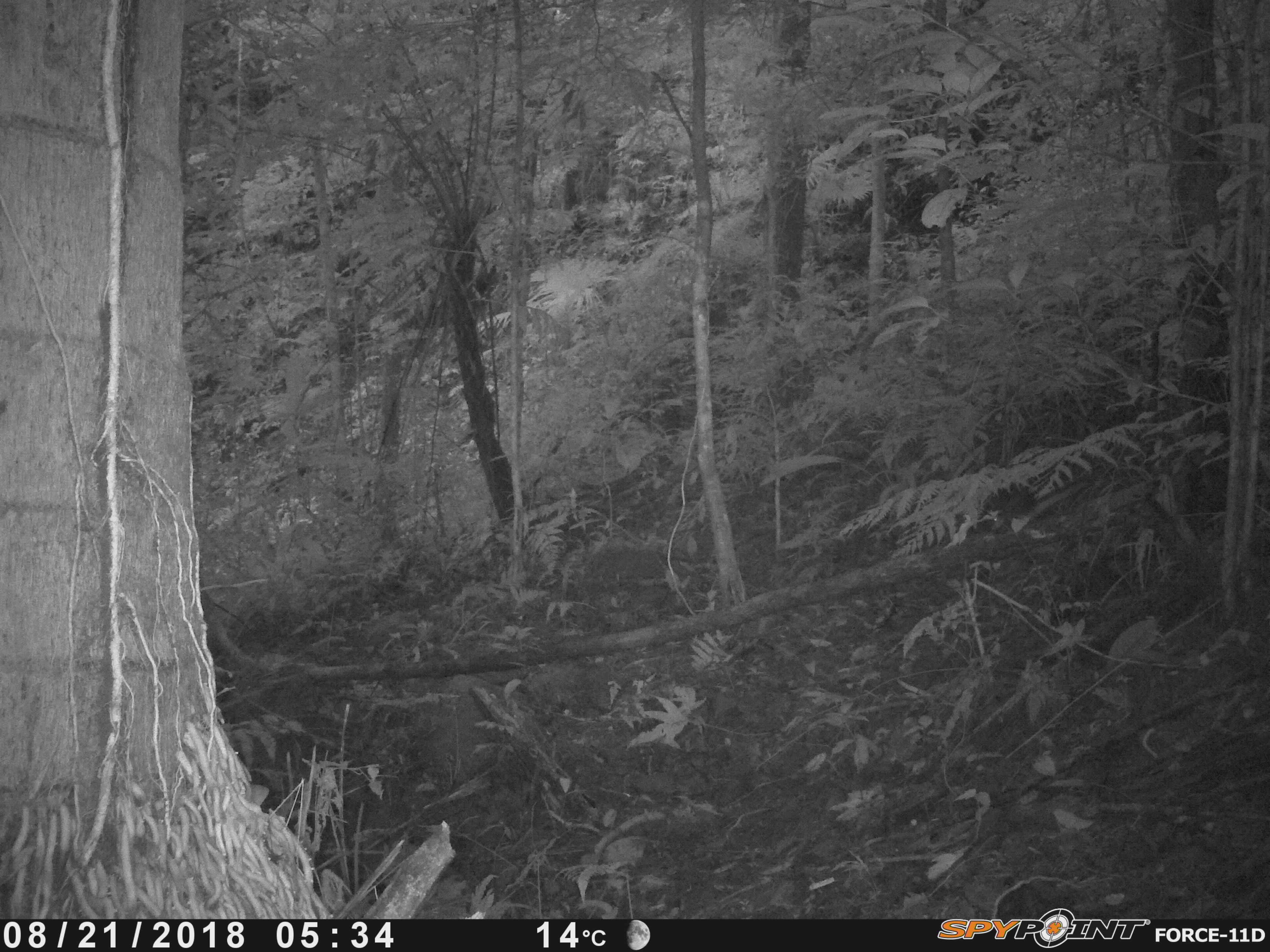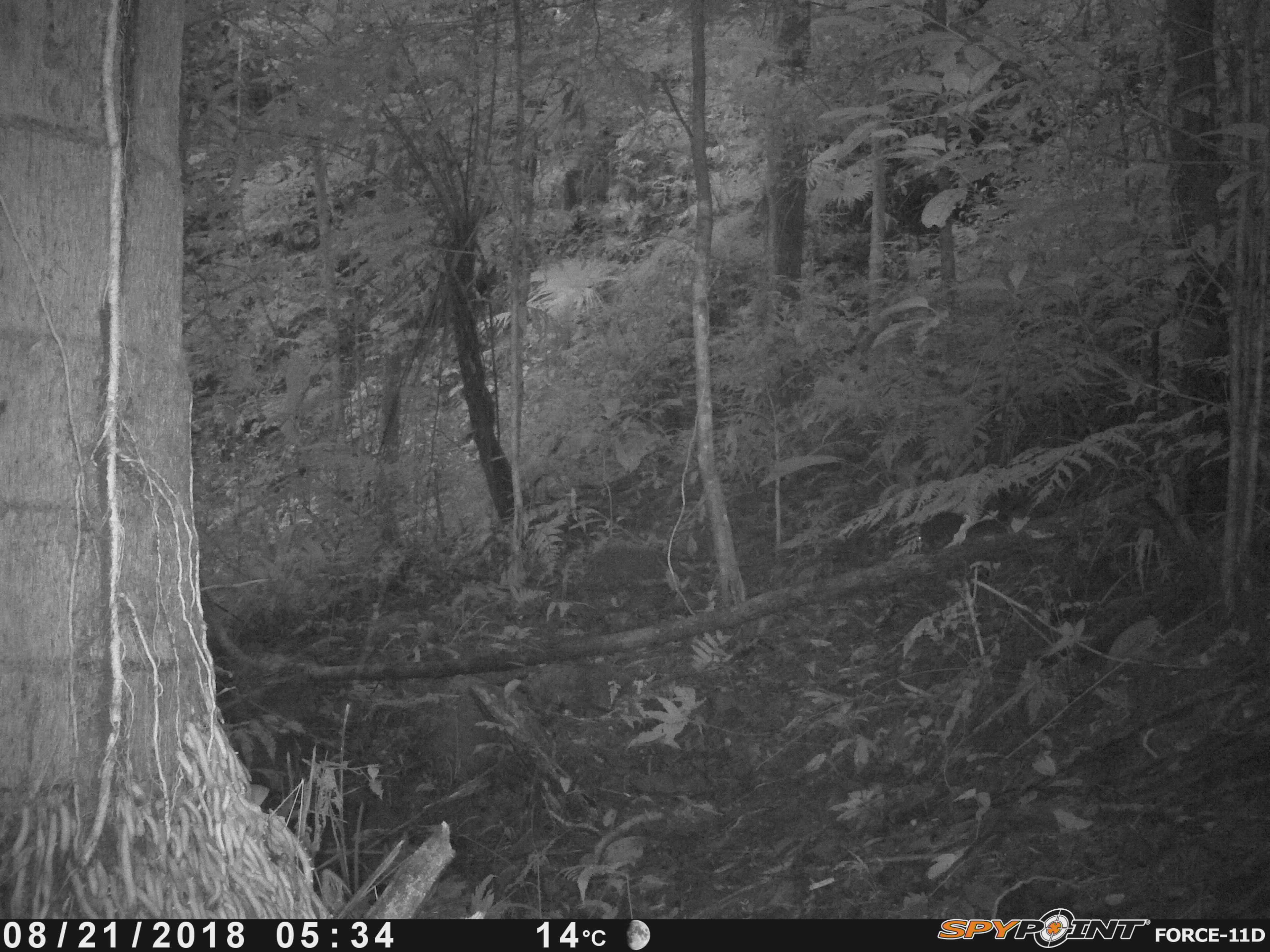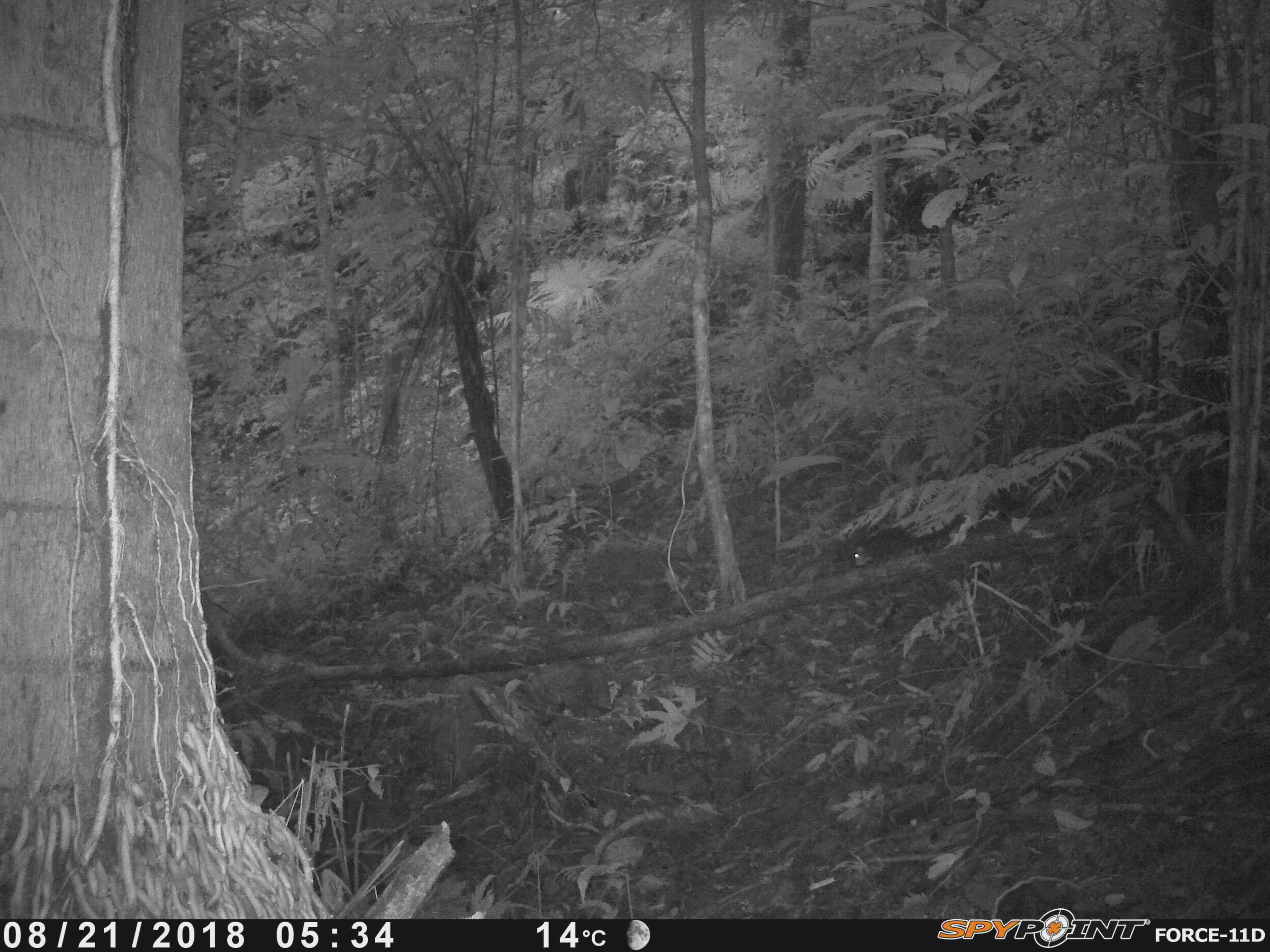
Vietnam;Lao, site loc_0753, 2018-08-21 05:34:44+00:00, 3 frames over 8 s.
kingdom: Animalia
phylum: Chordata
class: Mammalia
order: Rodentia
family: Sciuridae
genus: Sciurus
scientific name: Sciurus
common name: squirrel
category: unidentified squirrel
Unidentified squirrel (squirrel) (Sciurus). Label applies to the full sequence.